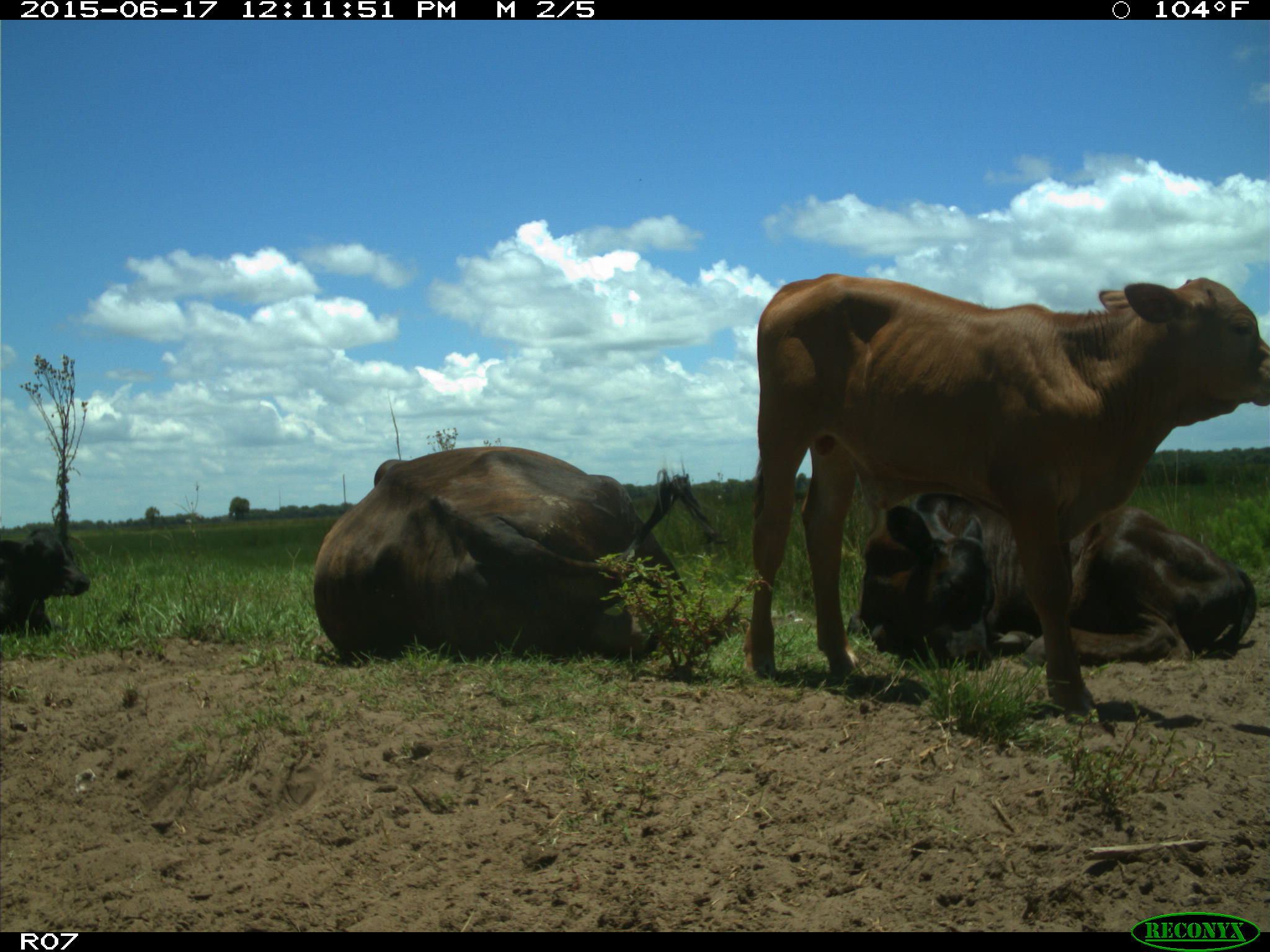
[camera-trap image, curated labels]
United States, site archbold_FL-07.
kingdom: Animalia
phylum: Chordata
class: Mammalia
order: Artiodactyla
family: Bovidae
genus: Bos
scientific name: Bos taurus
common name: domestic cow